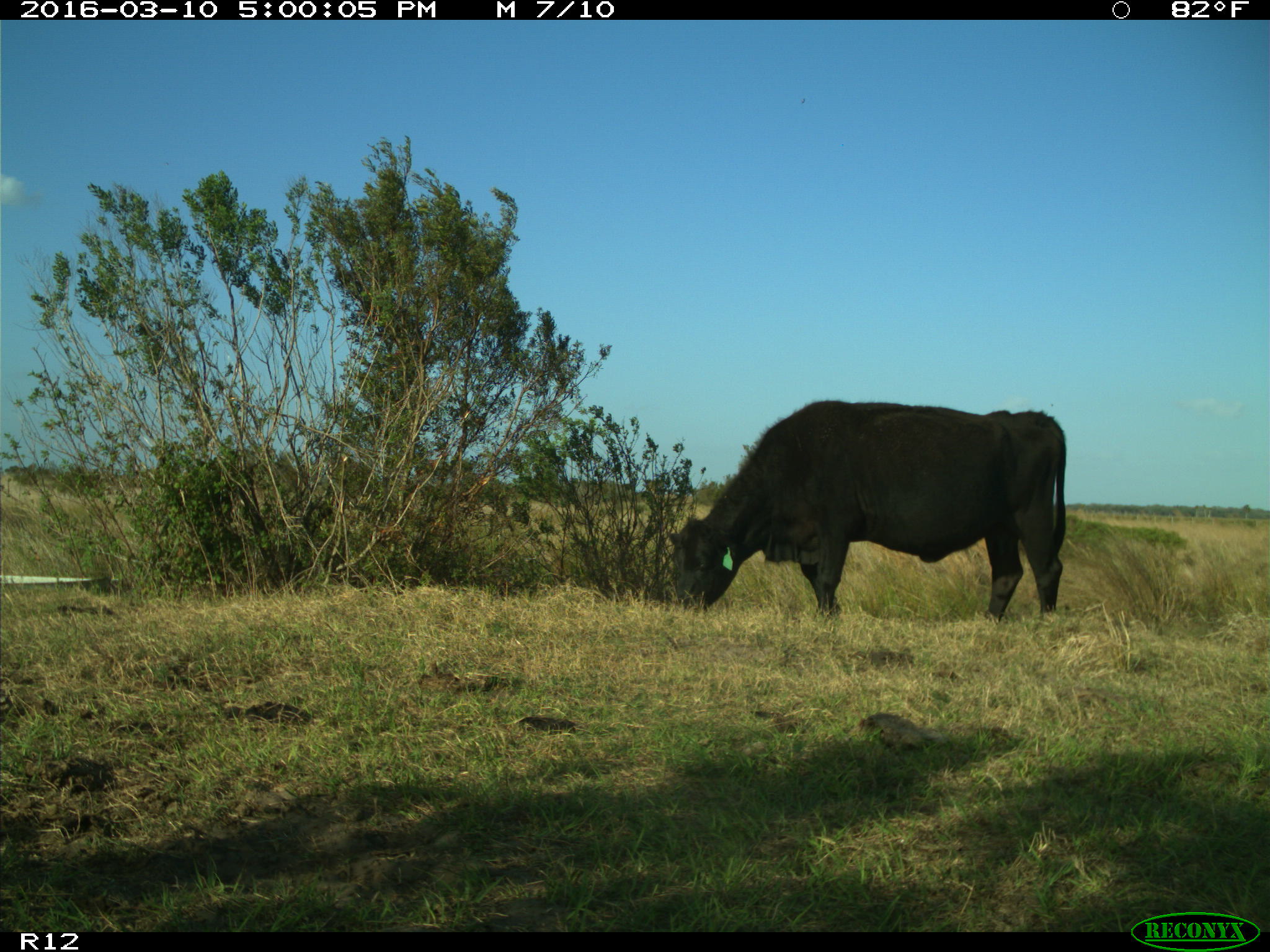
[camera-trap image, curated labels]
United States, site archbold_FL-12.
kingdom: Animalia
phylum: Chordata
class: Mammalia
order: Artiodactyla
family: Bovidae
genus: Bos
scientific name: Bos taurus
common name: domestic cow